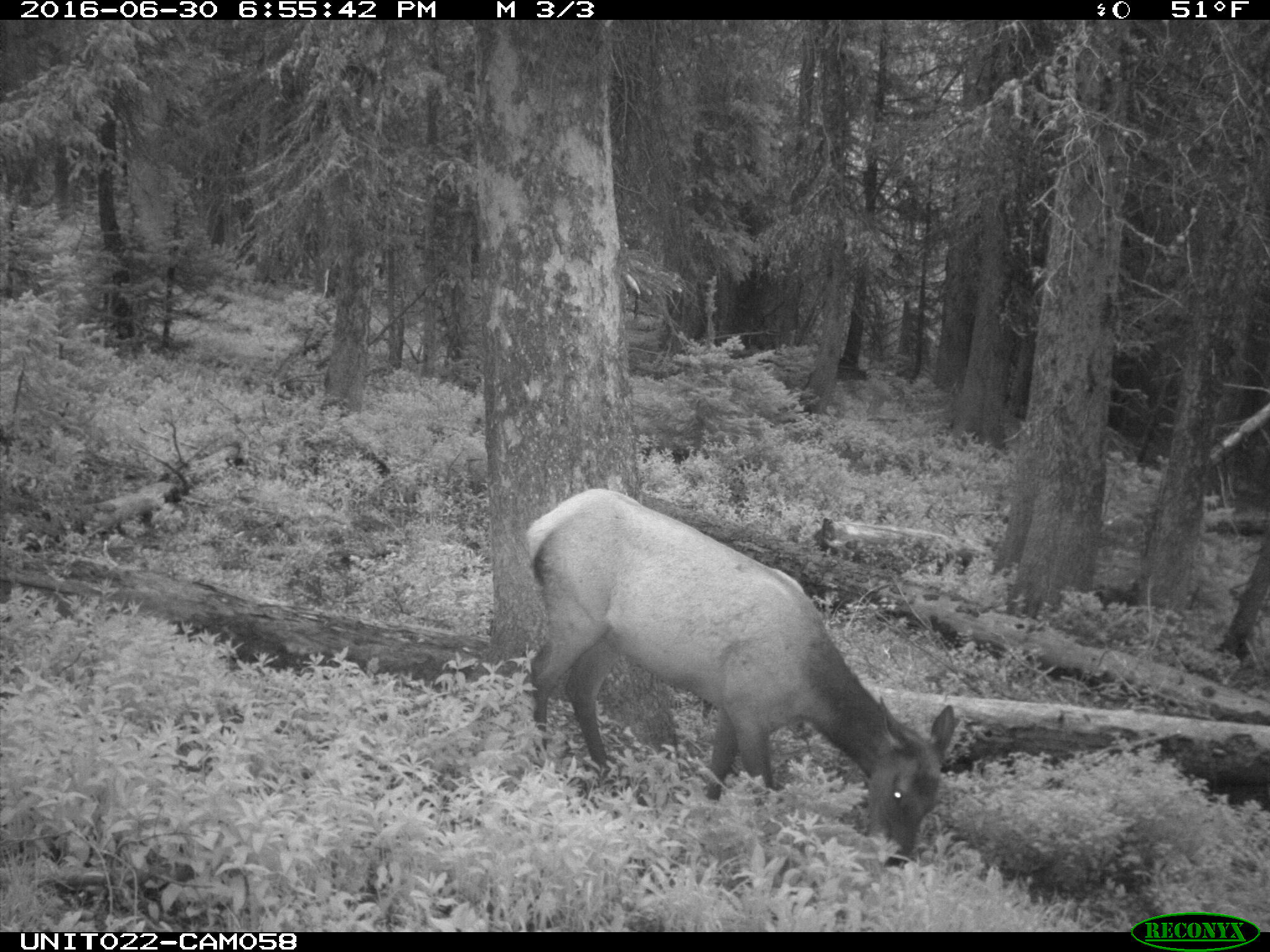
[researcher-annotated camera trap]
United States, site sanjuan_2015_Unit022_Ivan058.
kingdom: Animalia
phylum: Chordata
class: Mammalia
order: Artiodactyla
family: Cervidae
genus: Cervus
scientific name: Cervus elaphus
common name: red deer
Cervus elaphus (red deer).